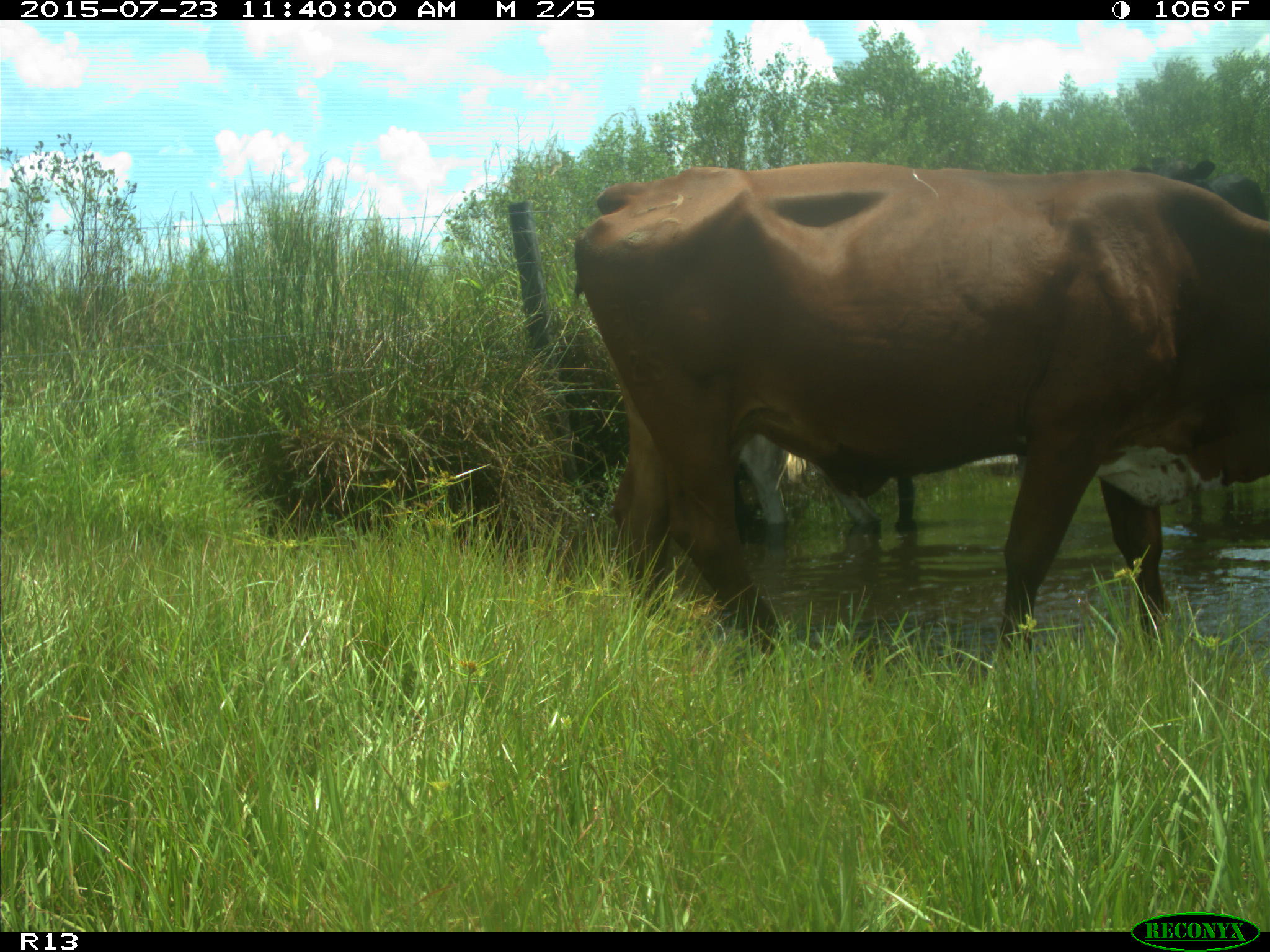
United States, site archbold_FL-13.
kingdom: Animalia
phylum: Chordata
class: Mammalia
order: Artiodactyla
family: Bovidae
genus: Bos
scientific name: Bos taurus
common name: domestic cow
Bos taurus (domestic cow).